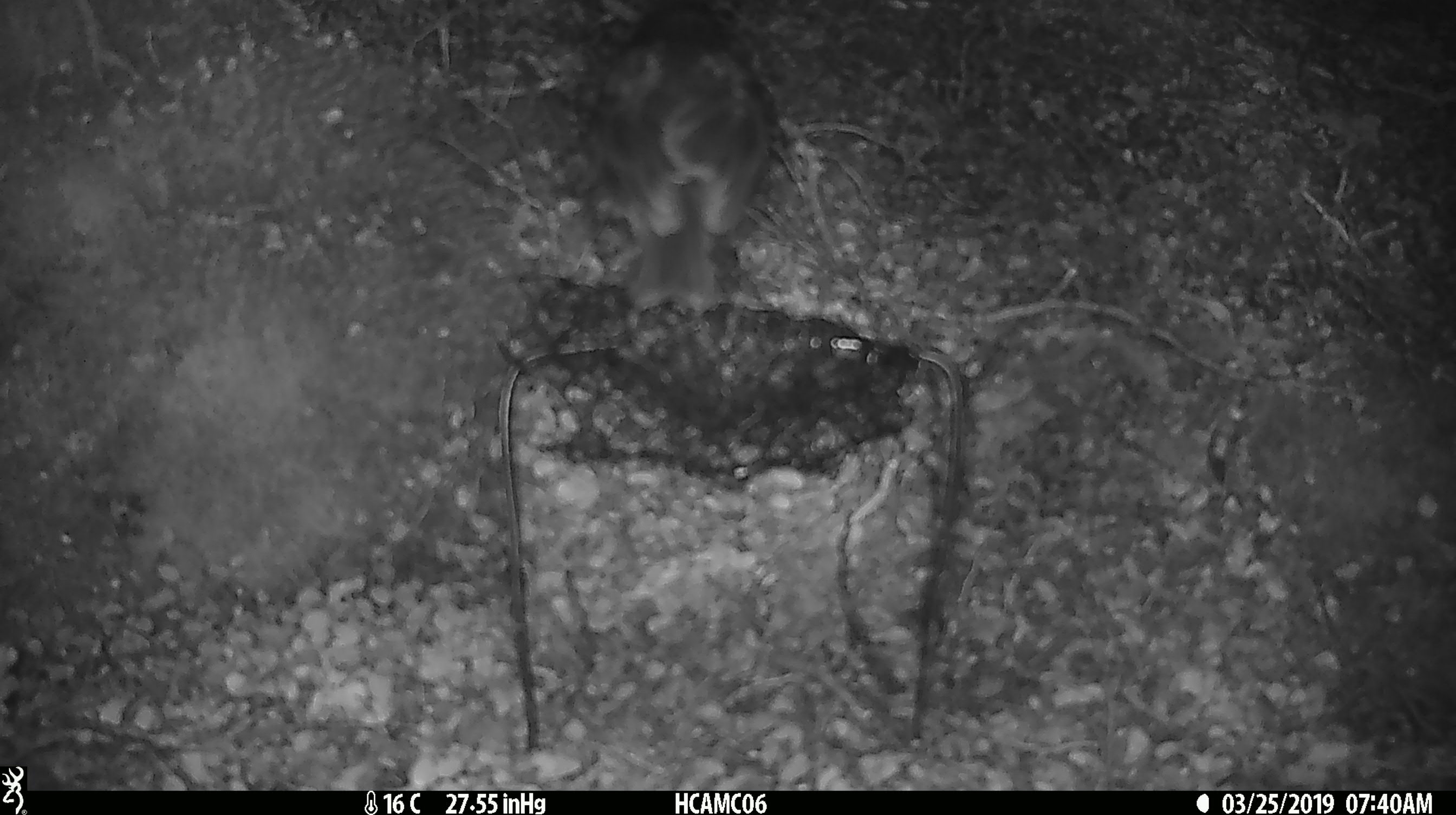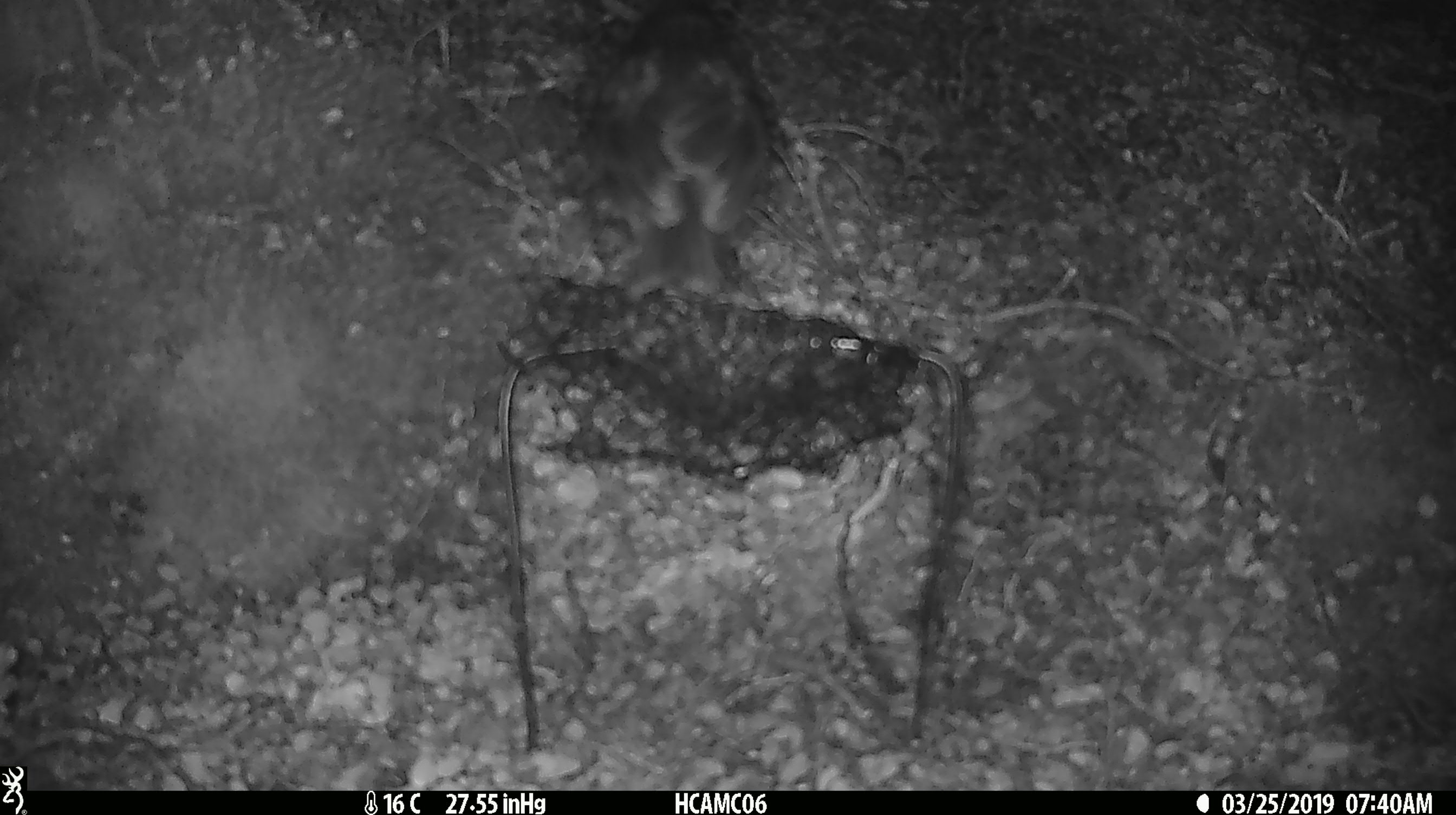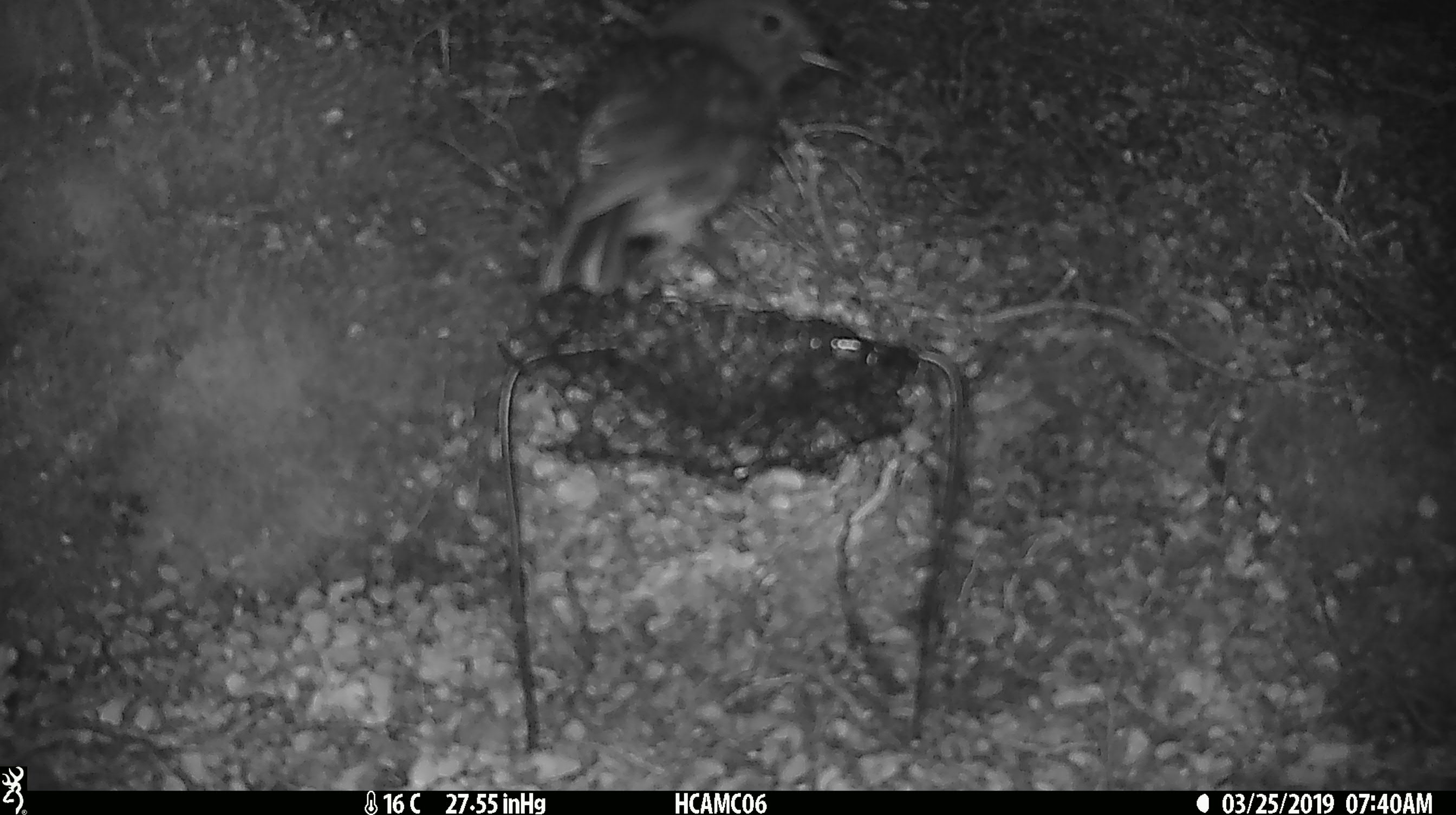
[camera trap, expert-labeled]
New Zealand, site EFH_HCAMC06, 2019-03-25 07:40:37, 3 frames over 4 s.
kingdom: Animalia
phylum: Chordata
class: Aves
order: Passeriformes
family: Petroicidae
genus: Petroica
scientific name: Petroica australis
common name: new zealand robin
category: robin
Robin (new zealand robin) (Petroica australis).